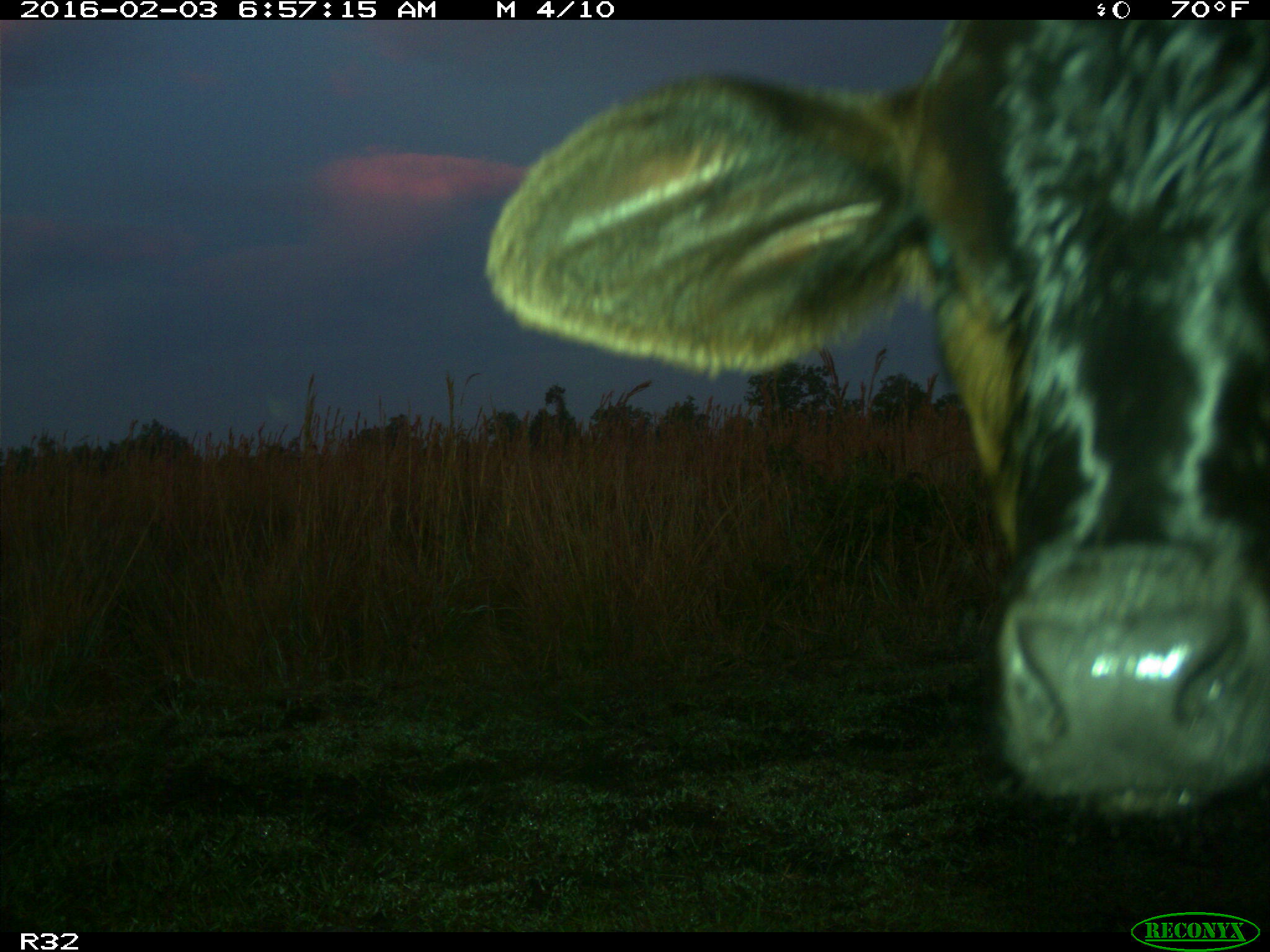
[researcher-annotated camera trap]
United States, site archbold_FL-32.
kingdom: Animalia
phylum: Chordata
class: Mammalia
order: Artiodactyla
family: Bovidae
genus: Bos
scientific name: Bos taurus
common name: domestic cow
Bos taurus (domestic cow).